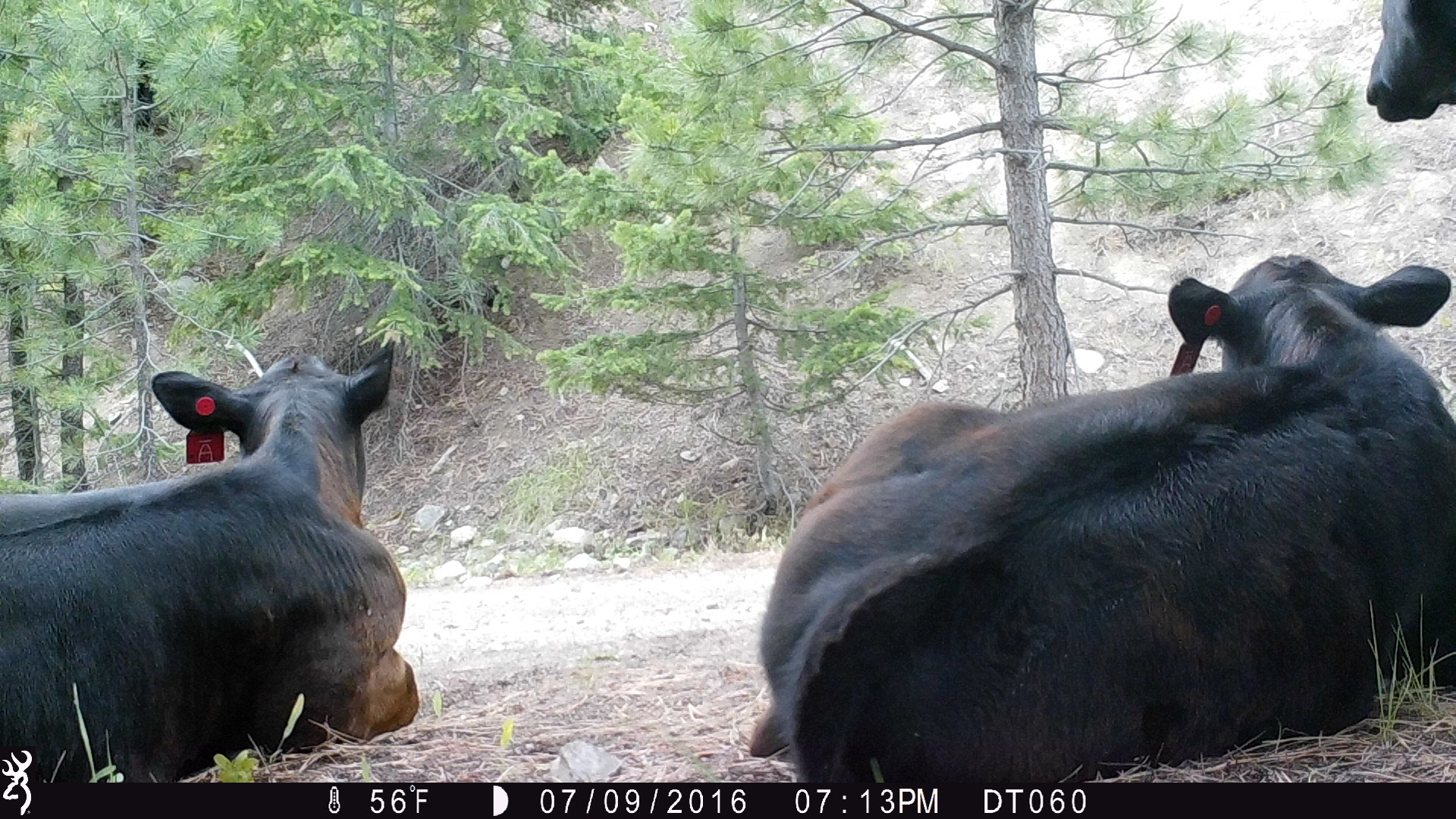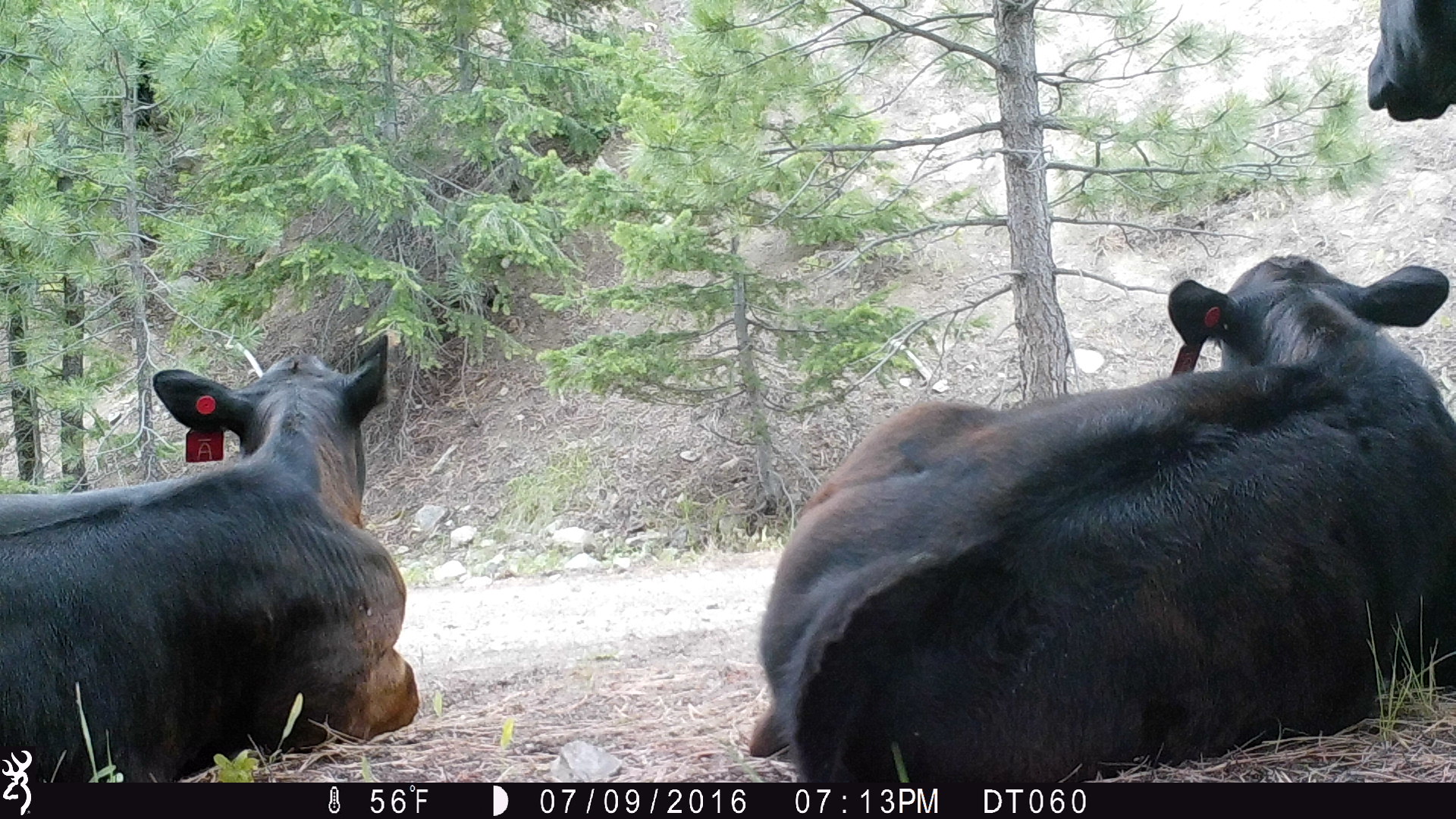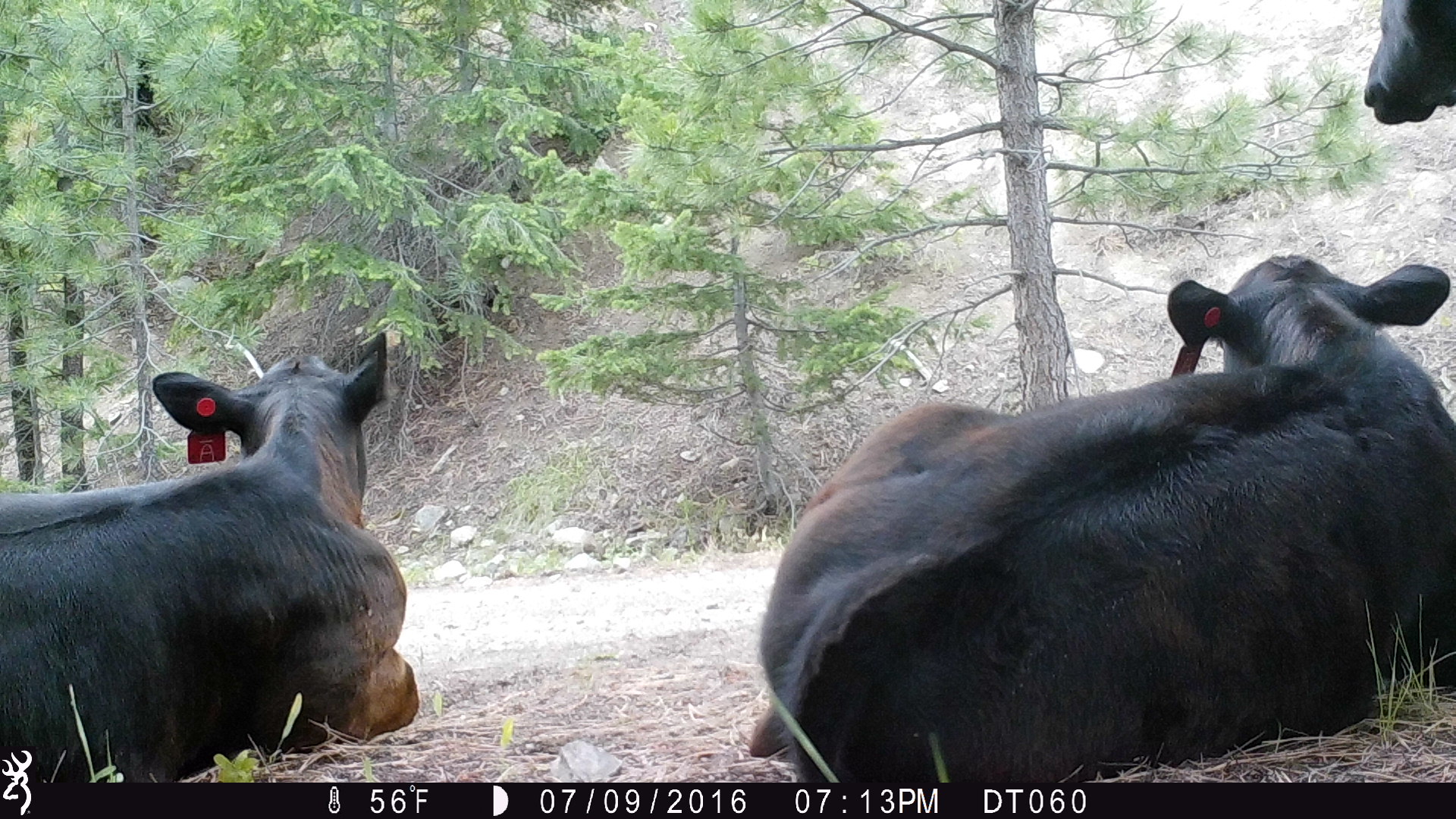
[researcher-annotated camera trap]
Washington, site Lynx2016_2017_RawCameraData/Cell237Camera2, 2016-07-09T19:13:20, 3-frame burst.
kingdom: Animalia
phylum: Chordata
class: Mammalia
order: Artiodactyla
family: Bovidae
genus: Bos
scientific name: Bos taurus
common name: domestic cattle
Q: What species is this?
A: Domestic cattle (Bos taurus).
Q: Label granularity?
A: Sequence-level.